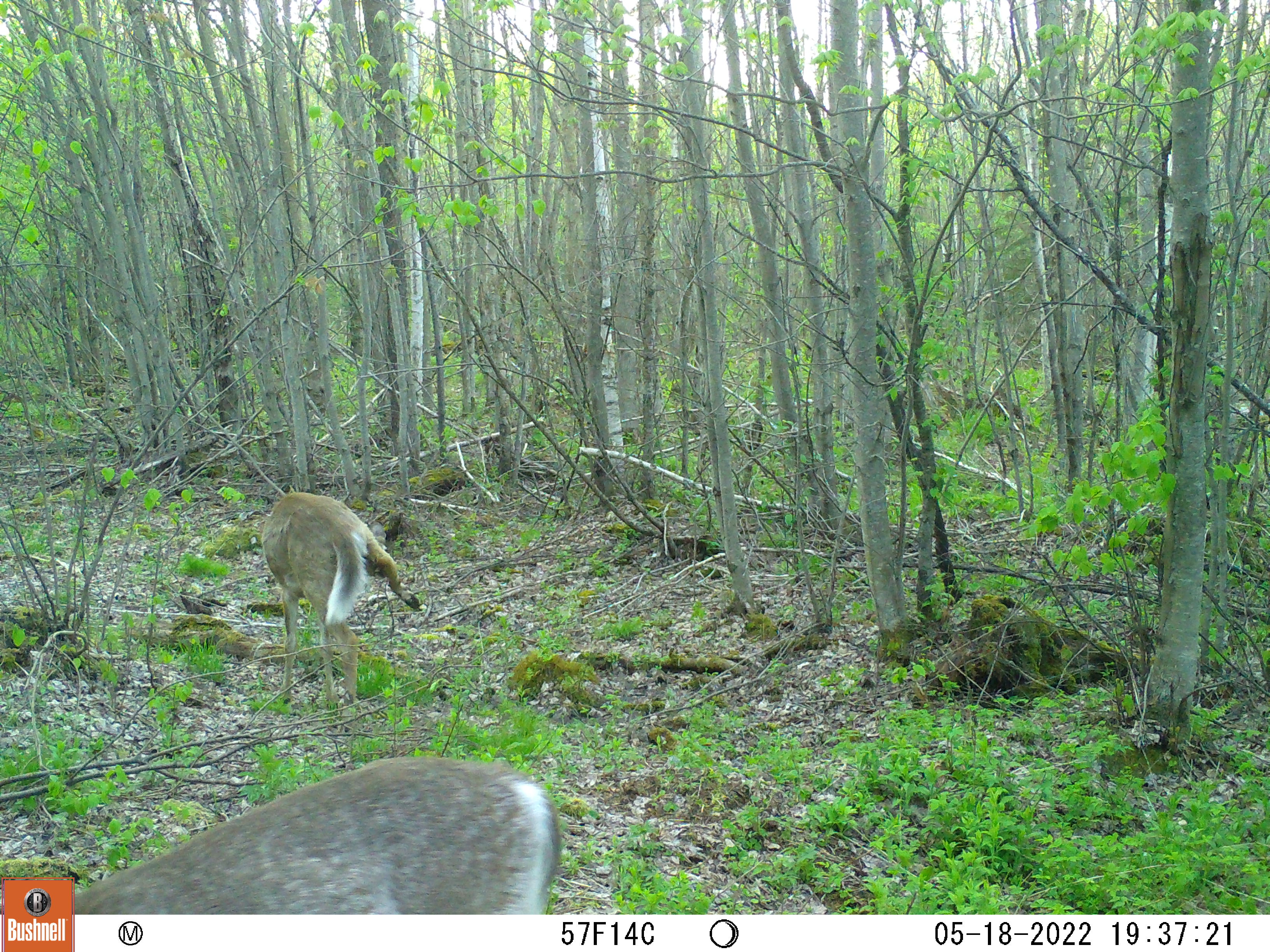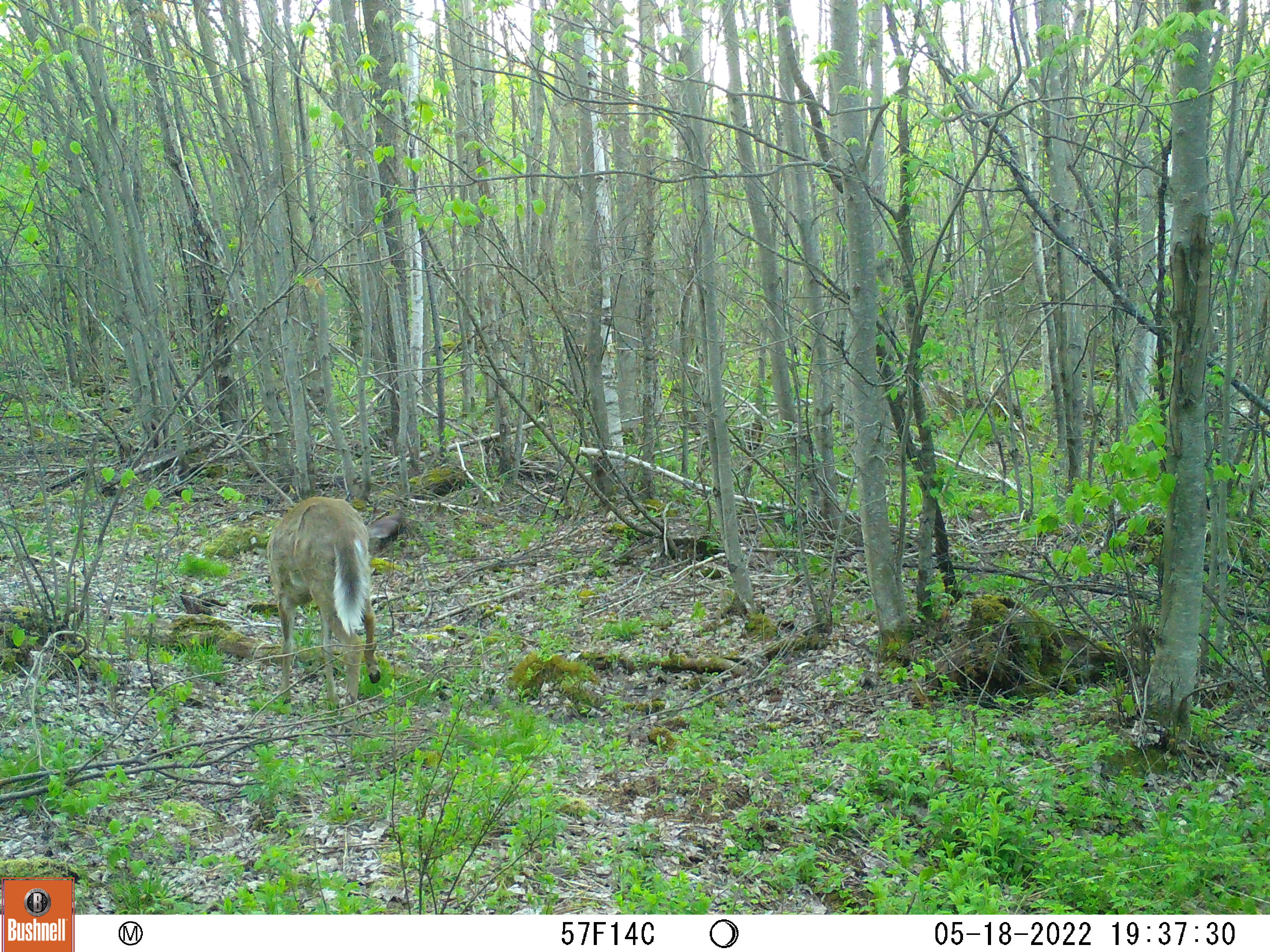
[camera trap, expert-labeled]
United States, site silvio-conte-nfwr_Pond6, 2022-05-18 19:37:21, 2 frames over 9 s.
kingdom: Animalia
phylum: Chordata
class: Mammalia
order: Artiodactyla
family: Cervidae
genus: Odocoileus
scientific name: Odocoileus virginianus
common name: white-tailed deer